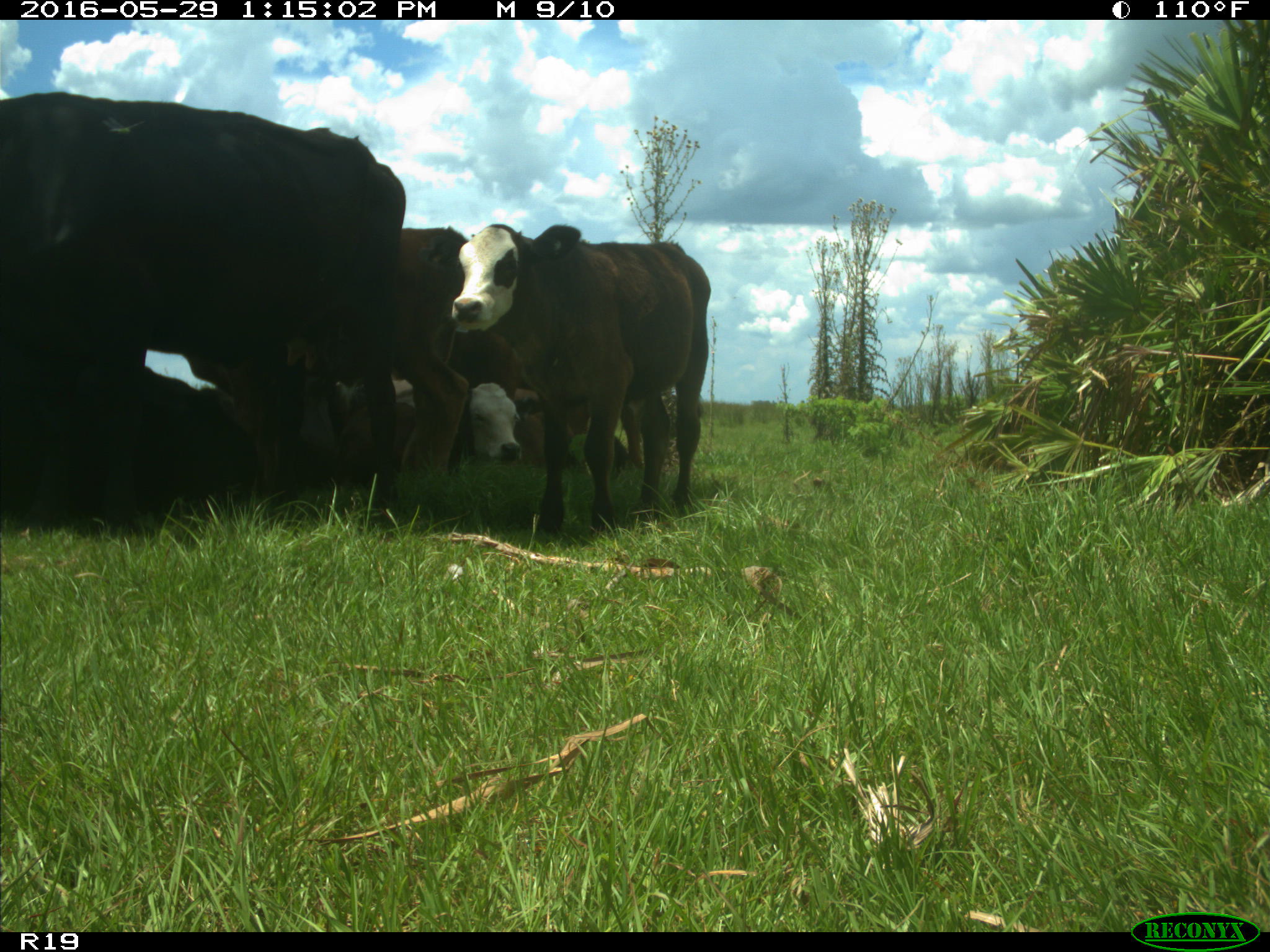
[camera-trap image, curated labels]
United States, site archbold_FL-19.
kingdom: Animalia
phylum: Chordata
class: Mammalia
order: Artiodactyla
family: Bovidae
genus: Bos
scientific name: Bos taurus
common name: domestic cow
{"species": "Bos taurus (domestic cow)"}